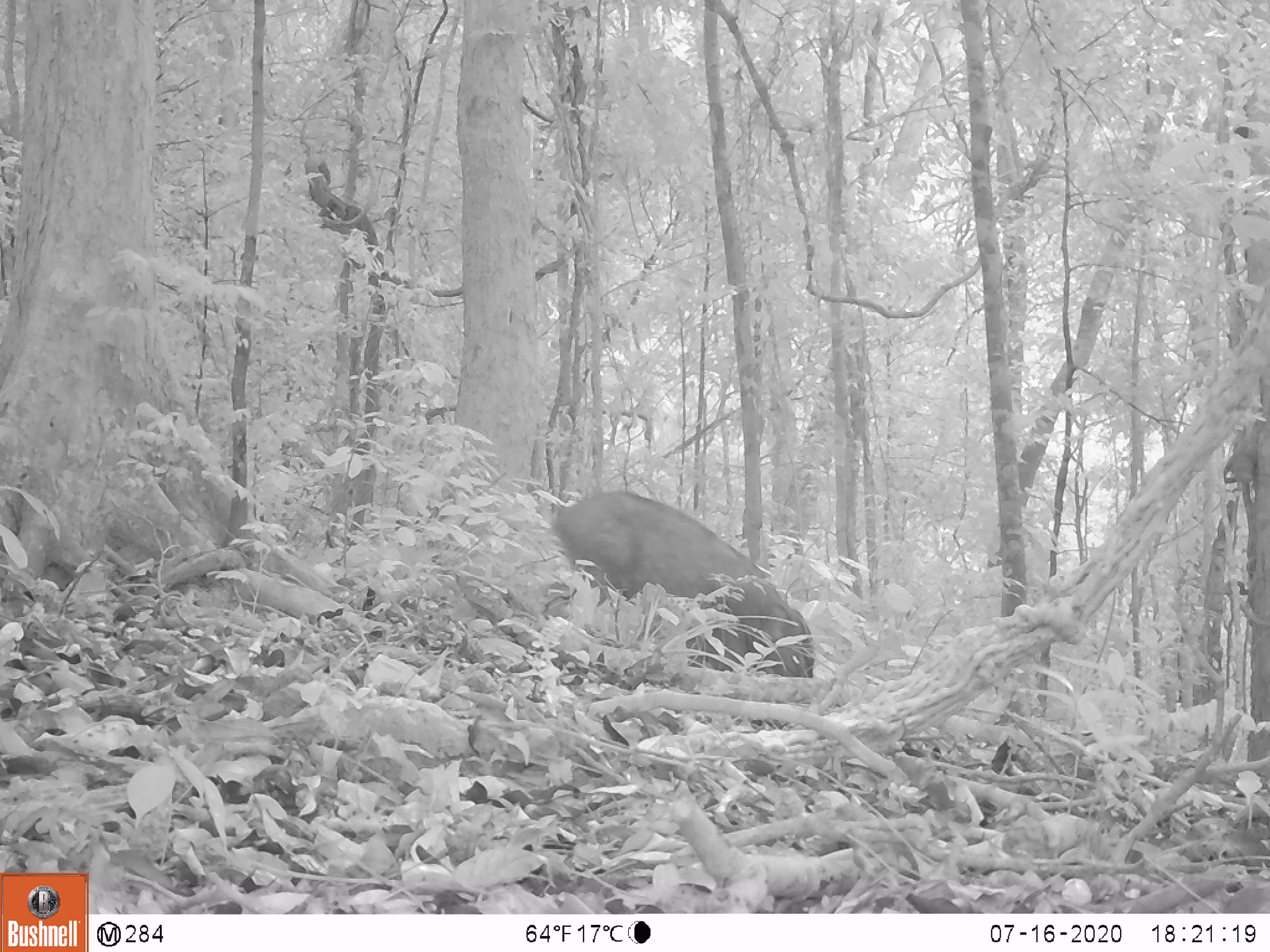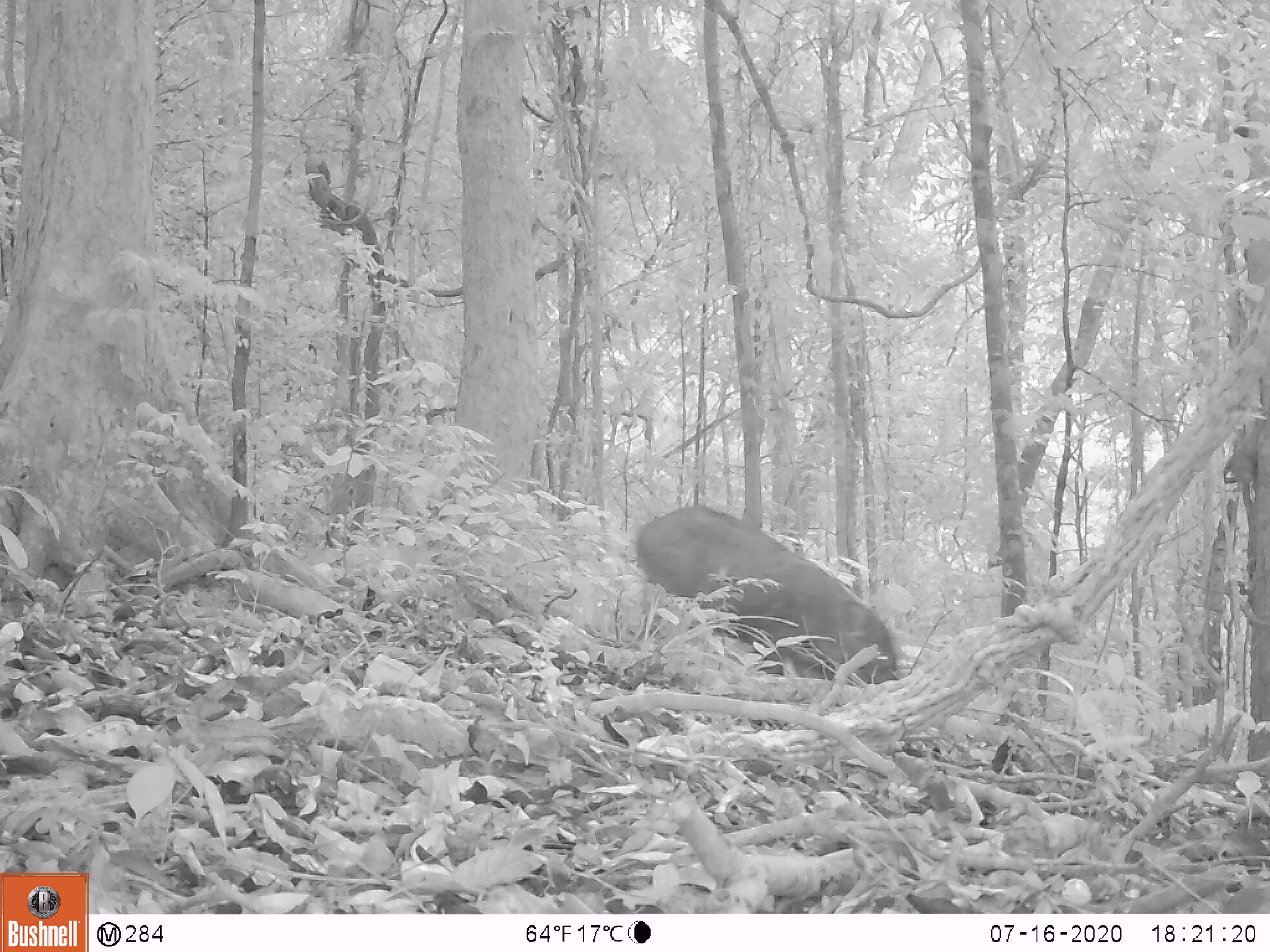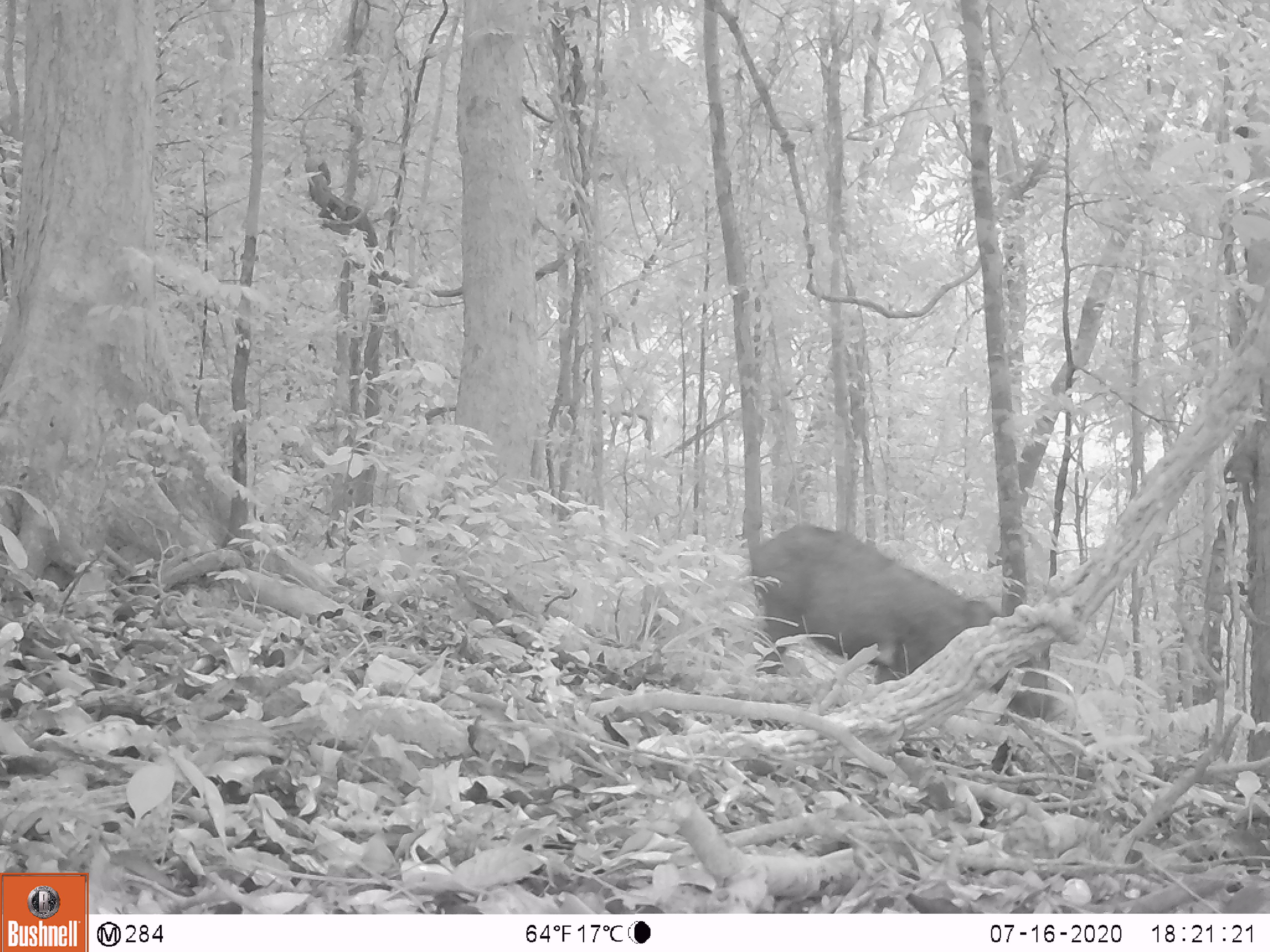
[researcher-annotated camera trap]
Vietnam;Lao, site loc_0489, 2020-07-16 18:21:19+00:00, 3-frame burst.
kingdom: Animalia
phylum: Chordata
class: Mammalia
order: Artiodactyla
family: Suidae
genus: Sus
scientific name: Sus scrofa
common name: eurasian wild pig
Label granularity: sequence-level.